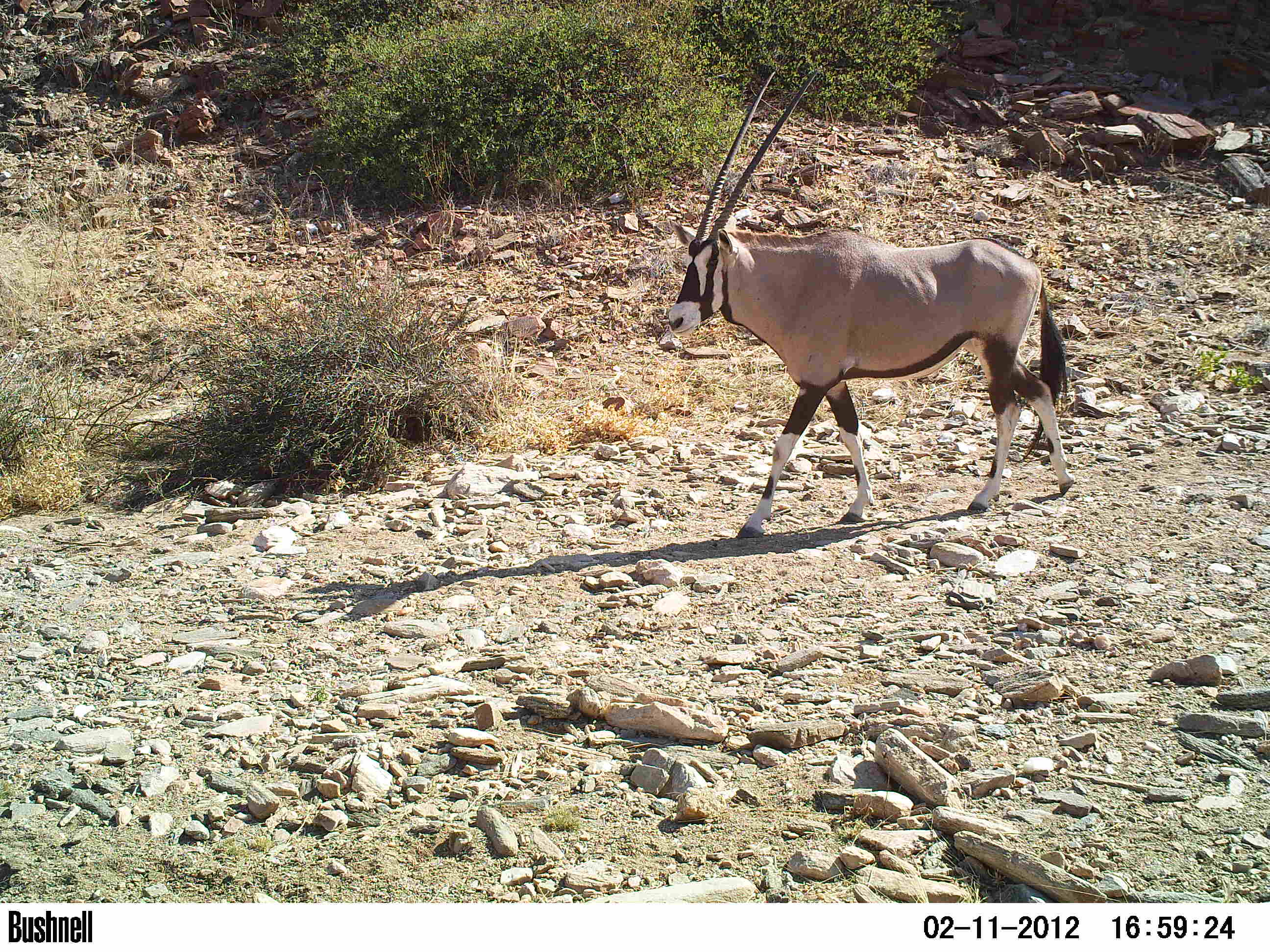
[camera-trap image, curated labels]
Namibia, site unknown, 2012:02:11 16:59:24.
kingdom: Animalia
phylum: Chordata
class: Mammalia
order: Artiodactyla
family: Bovidae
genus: Oryx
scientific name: Oryx gazella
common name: gemsbok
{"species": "Oryx gazella (gemsbok)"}